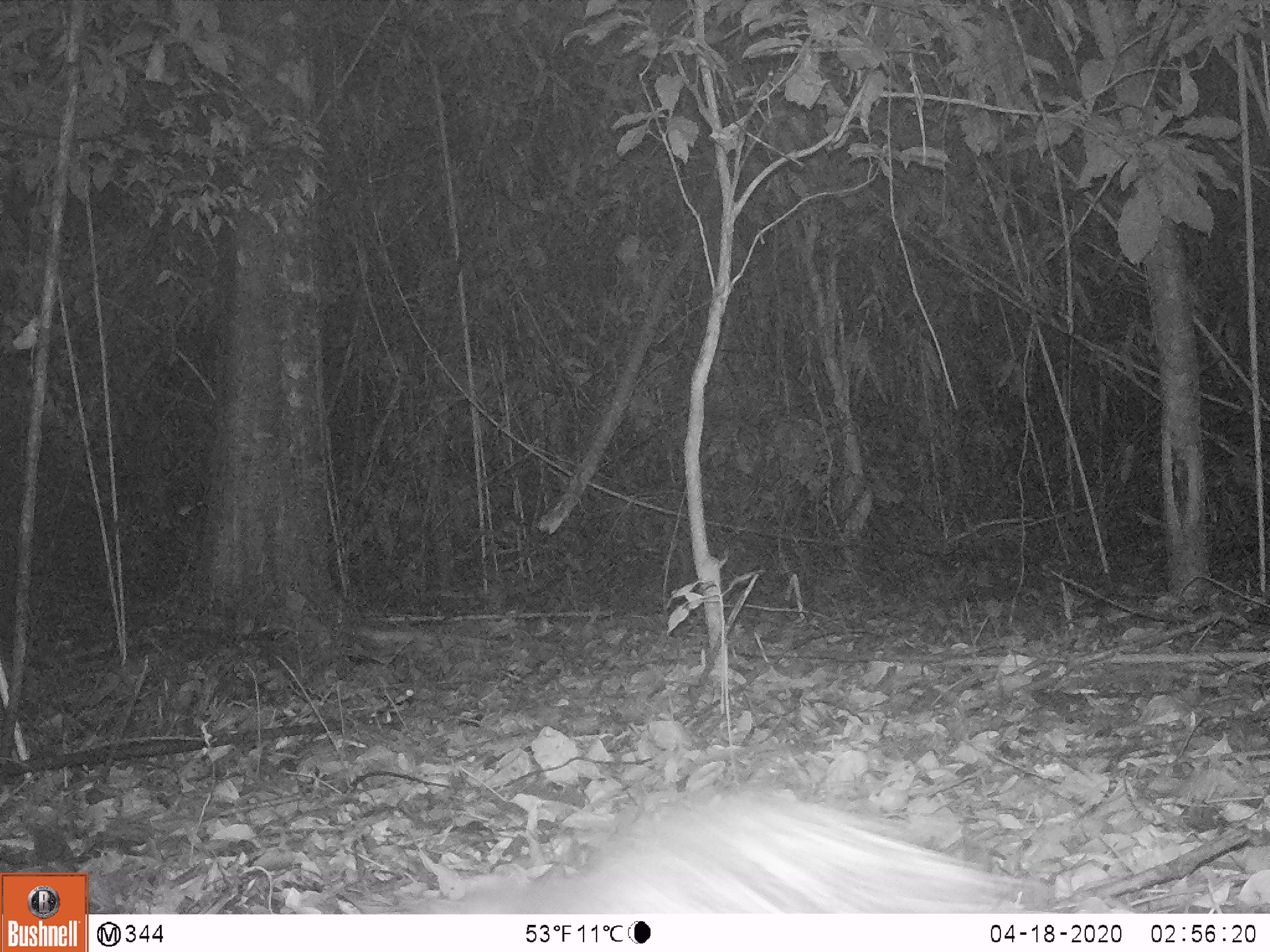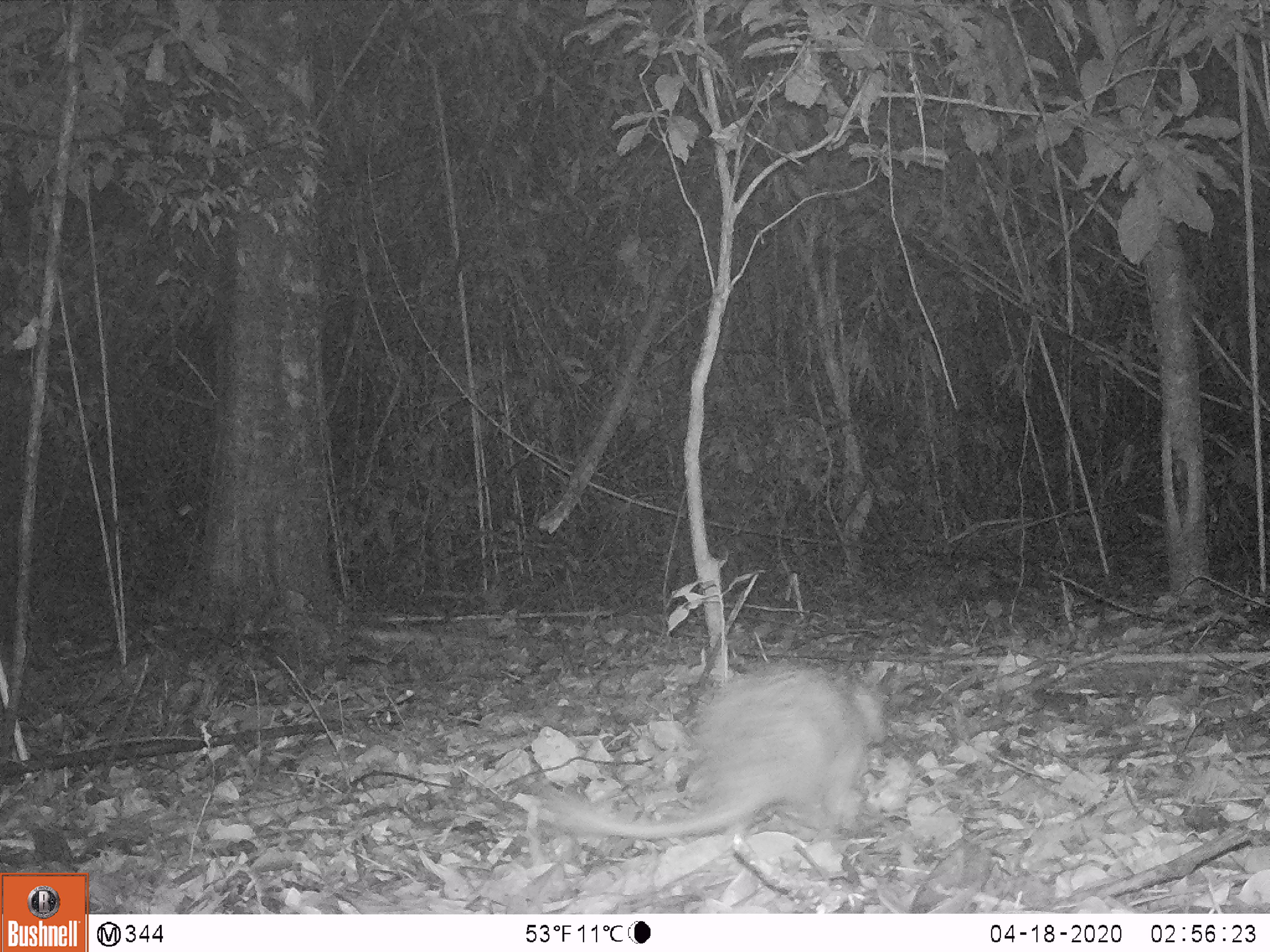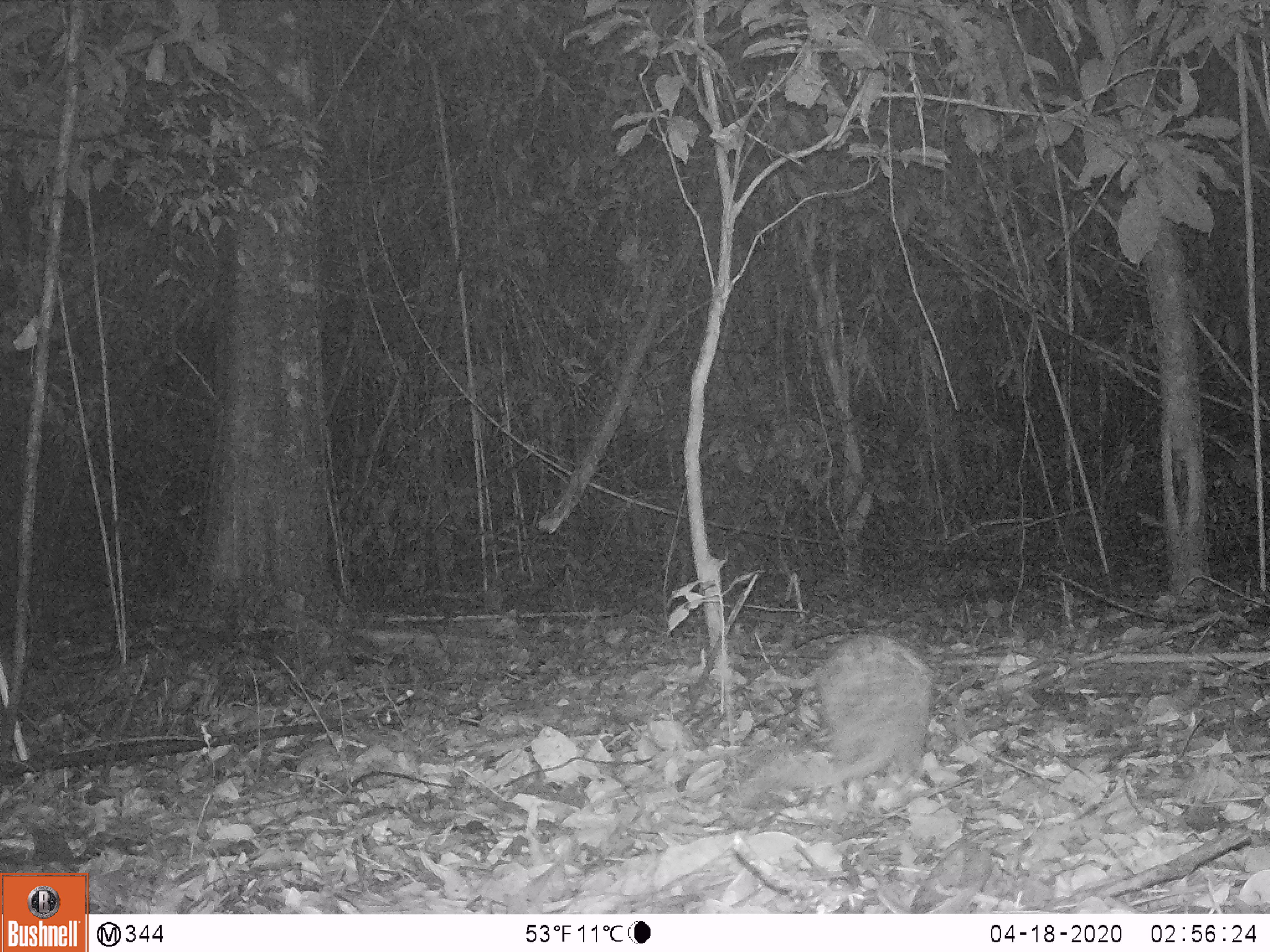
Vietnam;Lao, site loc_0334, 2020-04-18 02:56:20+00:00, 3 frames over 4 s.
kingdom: Animalia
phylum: Chordata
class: Mammalia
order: Rodentia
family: Hystricidae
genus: Atherurus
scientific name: Atherurus macrourus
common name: asiatic brush-tailed porcupine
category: asiatic brush tailed porcupine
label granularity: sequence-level